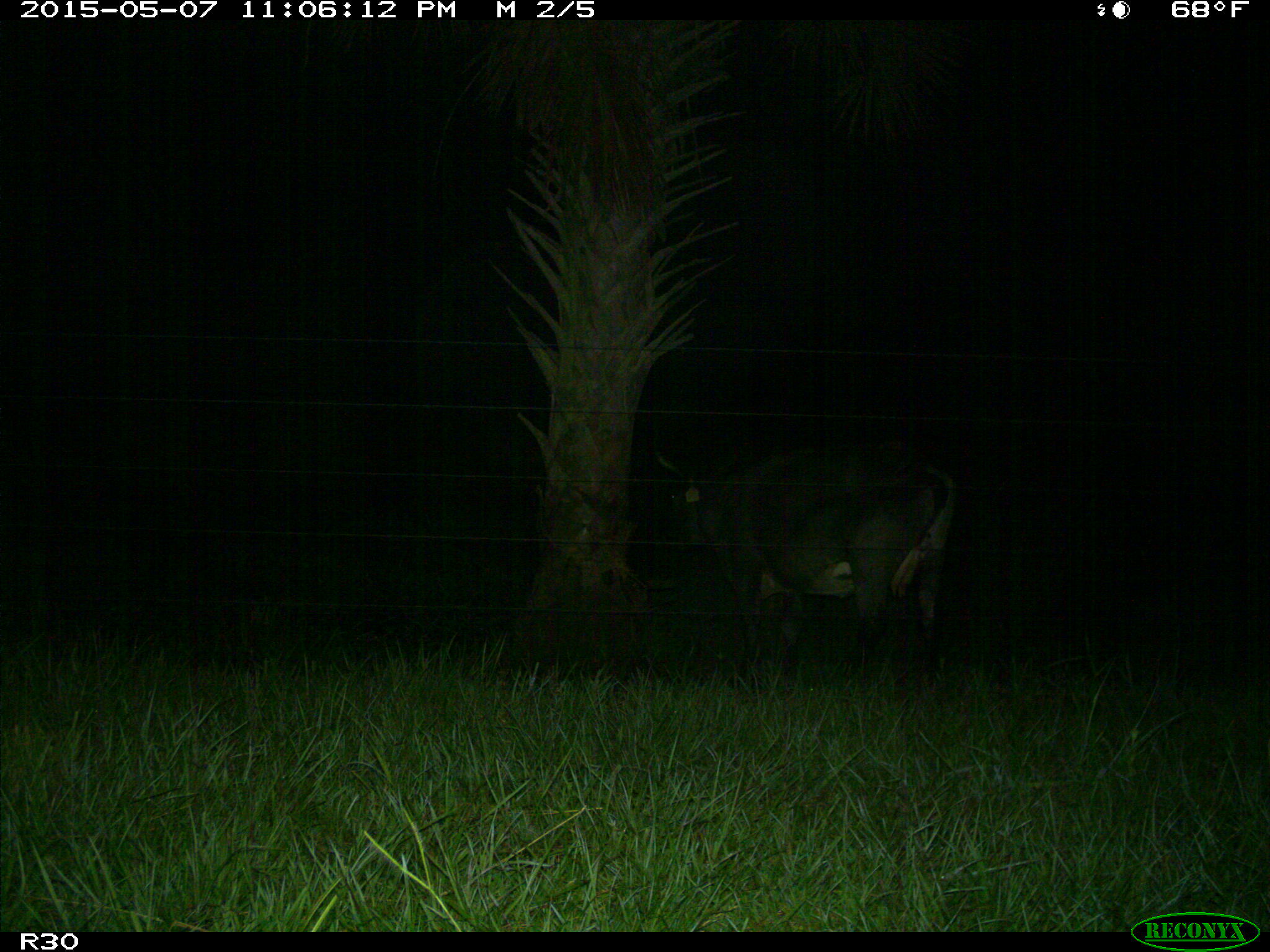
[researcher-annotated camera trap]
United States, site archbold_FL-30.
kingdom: Animalia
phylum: Chordata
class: Mammalia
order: Artiodactyla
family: Bovidae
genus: Bos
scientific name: Bos taurus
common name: domestic cow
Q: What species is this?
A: Bos taurus (domestic cow).